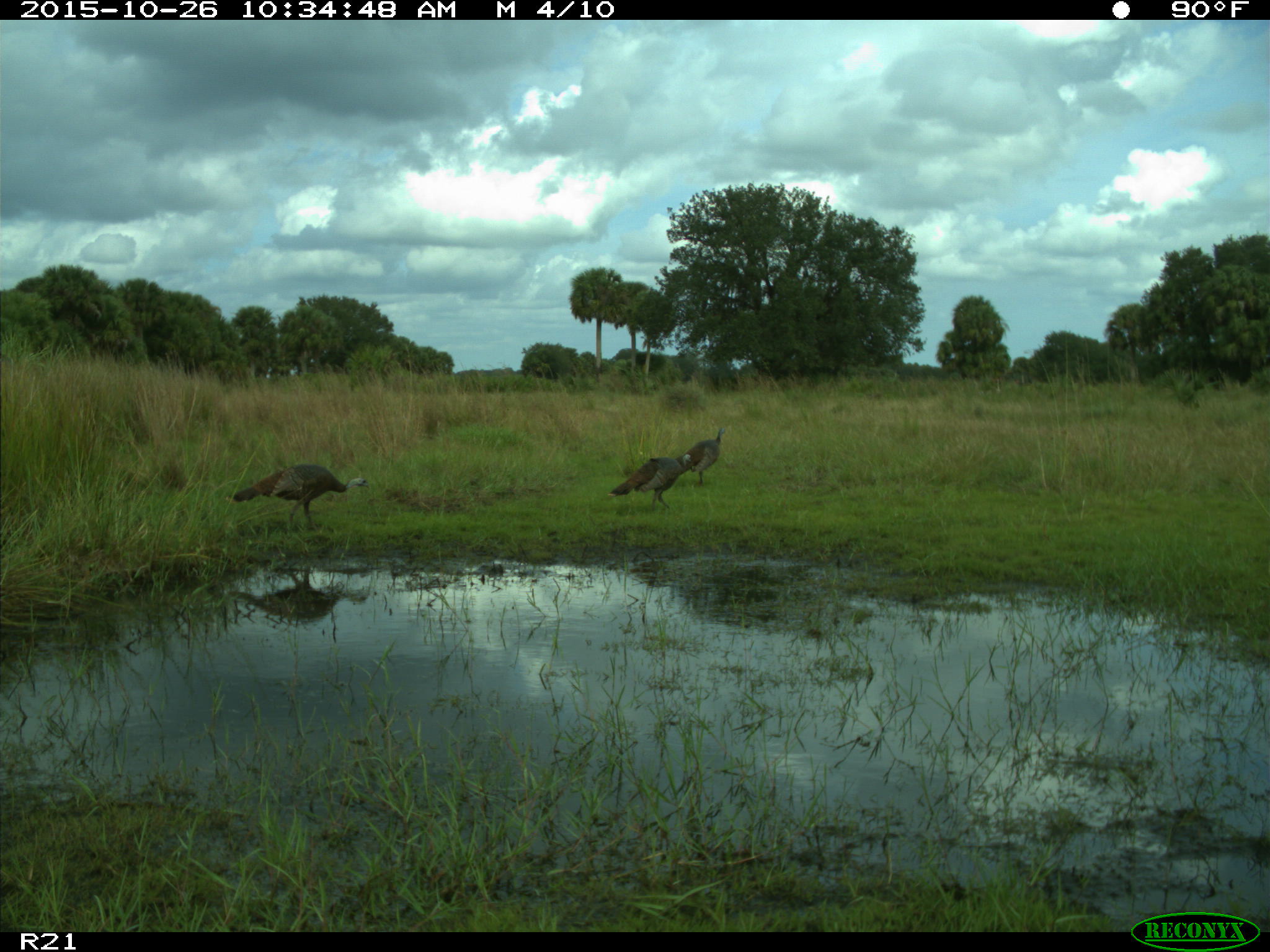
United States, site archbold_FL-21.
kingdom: Animalia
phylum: Chordata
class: Aves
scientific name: Aves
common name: birds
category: unidentified bird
Unidentified bird (birds) (Aves).